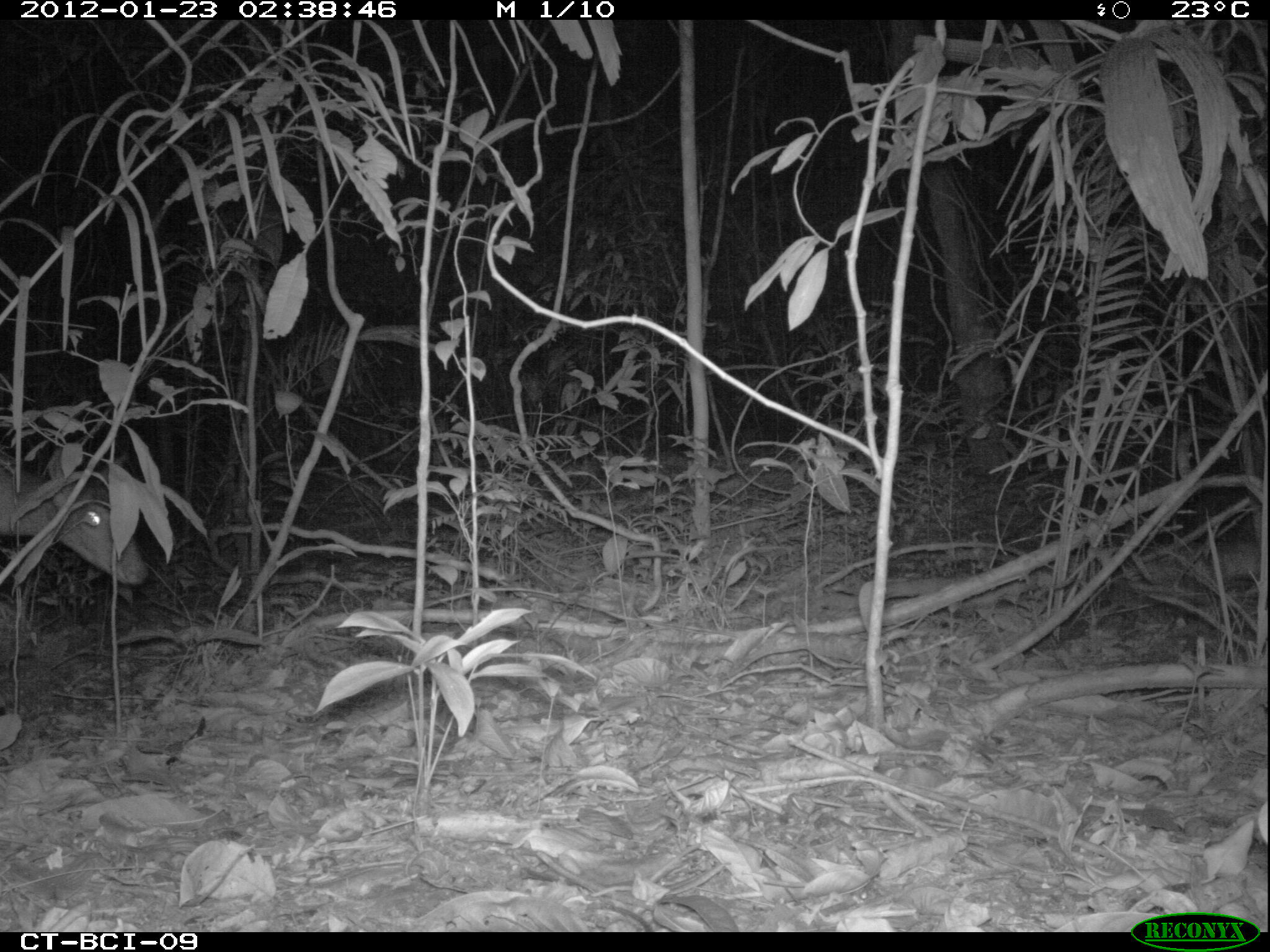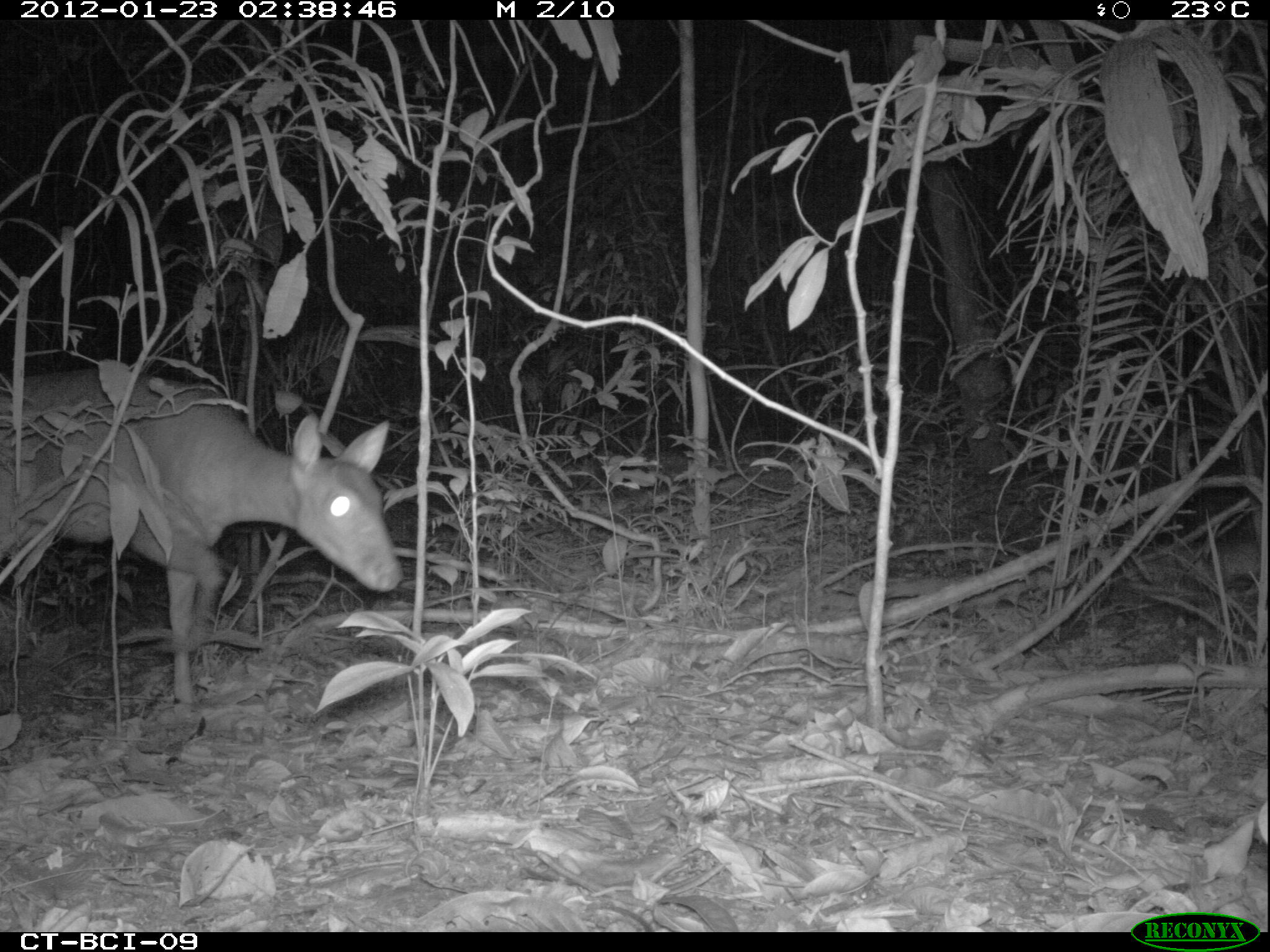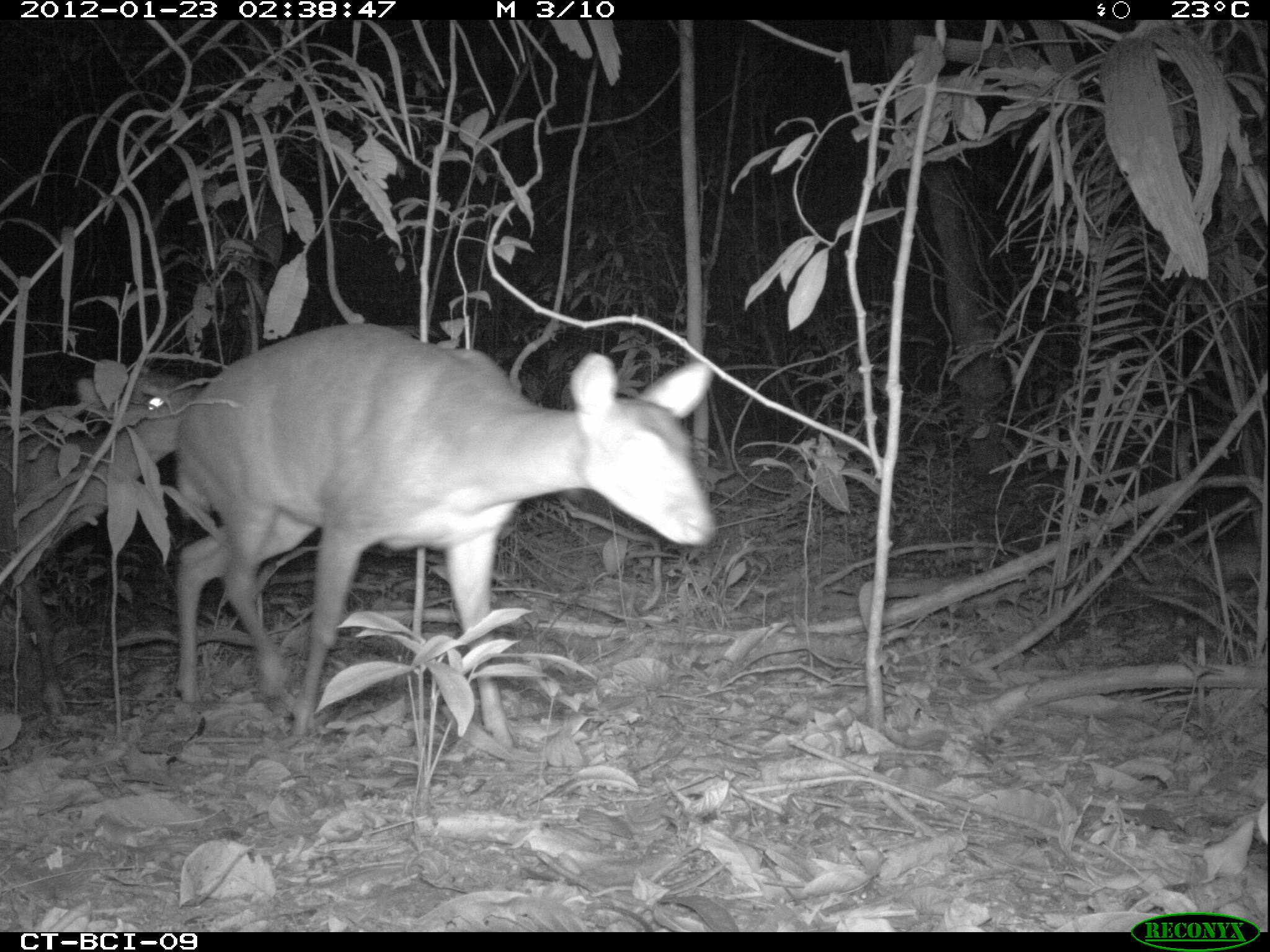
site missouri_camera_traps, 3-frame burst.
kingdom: Animalia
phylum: Chordata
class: Mammalia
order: Artiodactyla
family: Cervidae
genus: Mazama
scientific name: Mazama americana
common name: red brocket deer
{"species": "red brocket deer (Mazama americana)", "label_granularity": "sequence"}